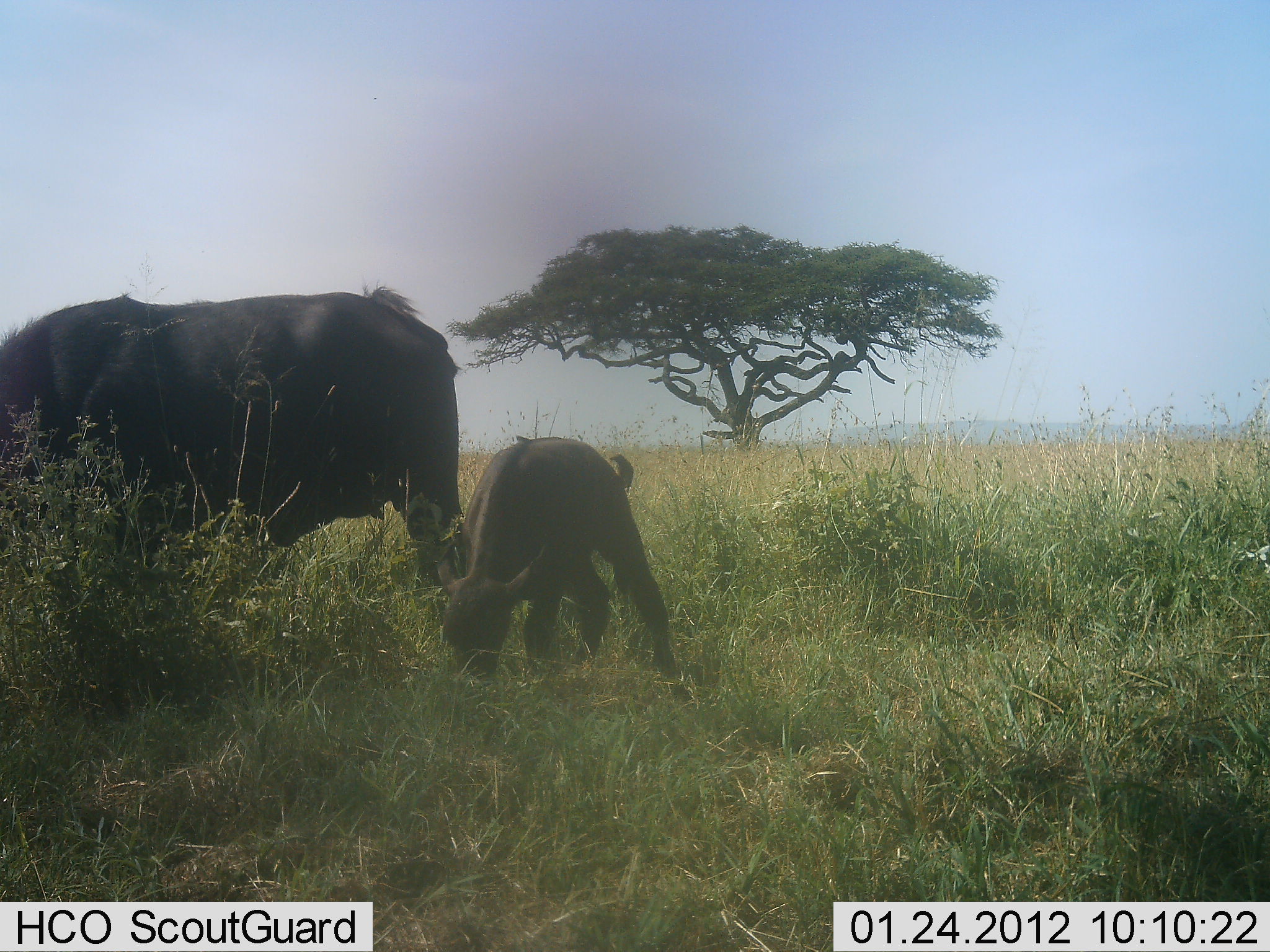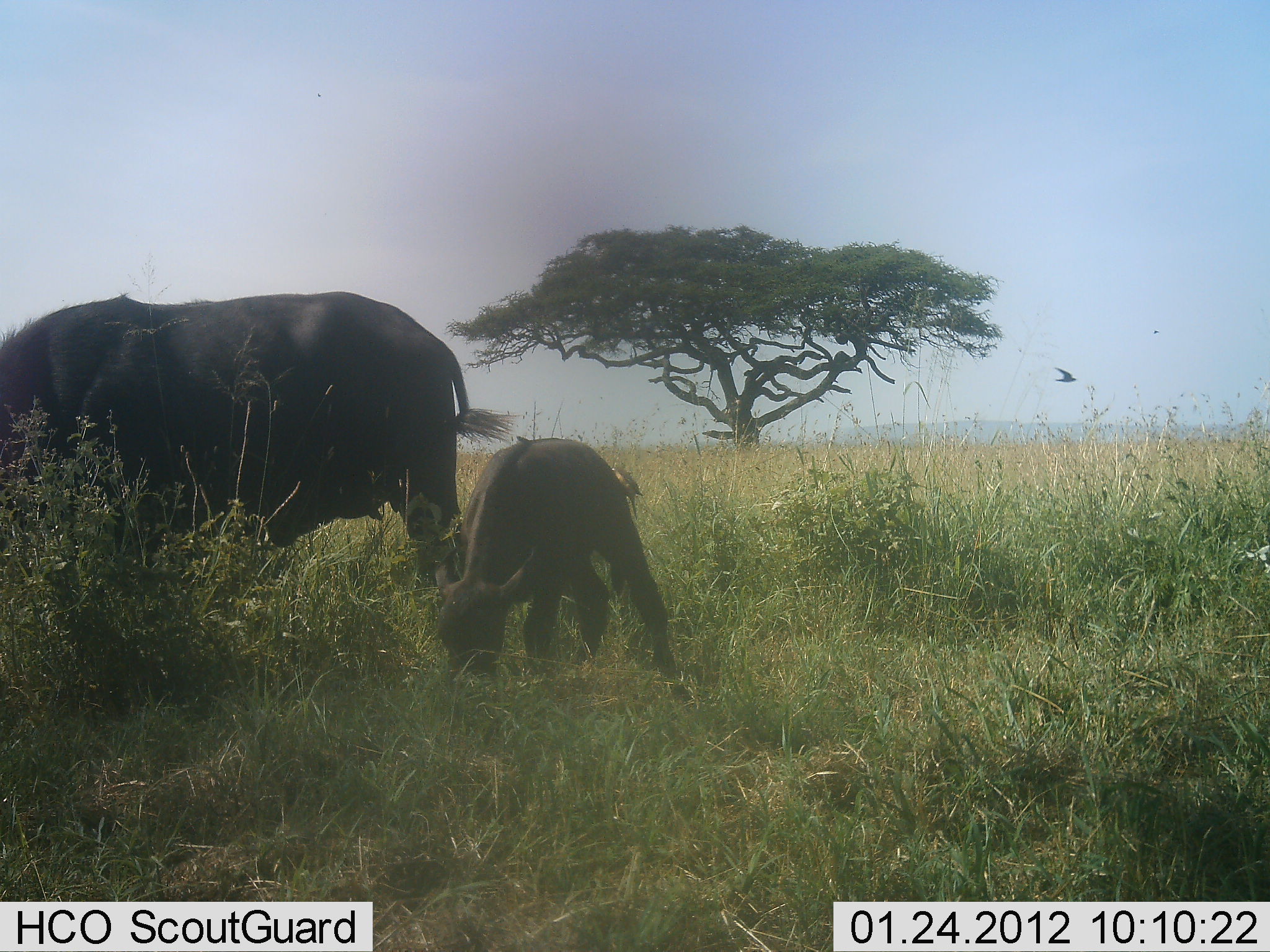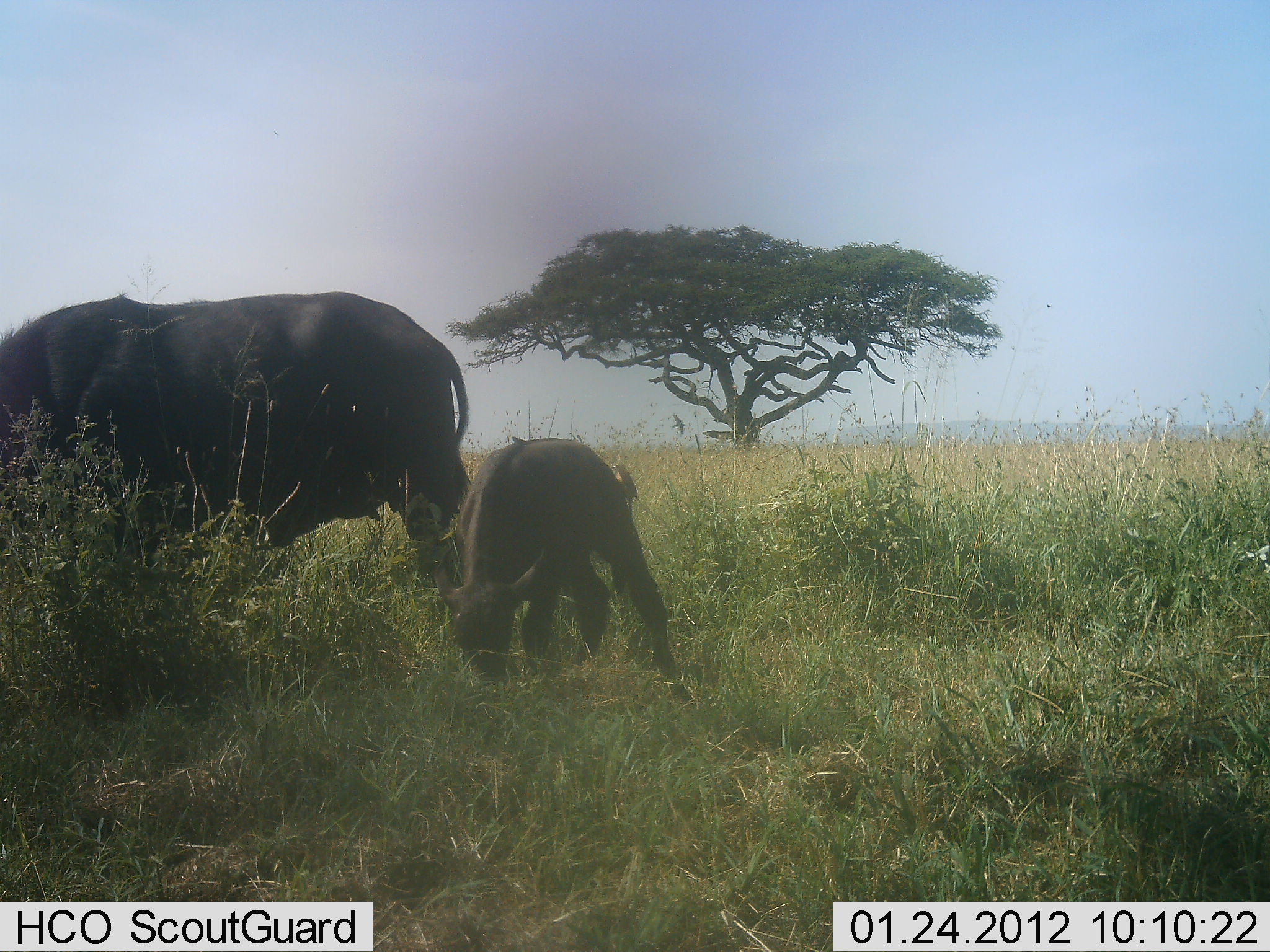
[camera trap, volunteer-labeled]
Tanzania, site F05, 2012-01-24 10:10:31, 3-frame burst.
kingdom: Animalia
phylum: Chordata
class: Mammalia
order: Artiodactyla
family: Bovidae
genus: Syncerus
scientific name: Syncerus caffer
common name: cape buffalo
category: buffalo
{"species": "buffalo (cape buffalo) (Syncerus caffer)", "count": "2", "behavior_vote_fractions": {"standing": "35%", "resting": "0%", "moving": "0%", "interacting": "0%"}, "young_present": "97%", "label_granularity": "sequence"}